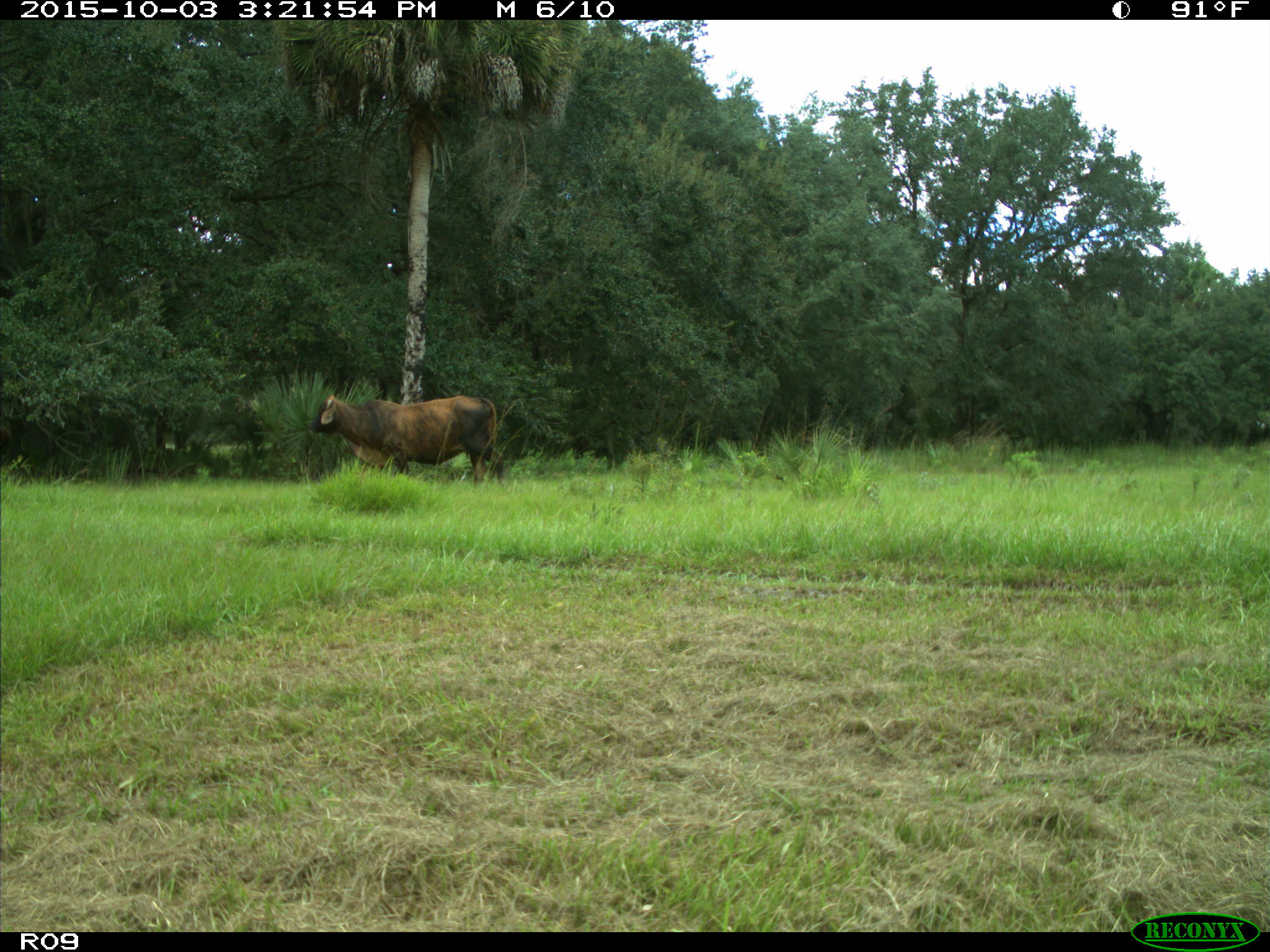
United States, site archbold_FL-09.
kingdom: Animalia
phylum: Chordata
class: Mammalia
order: Artiodactyla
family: Bovidae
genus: Bos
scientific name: Bos taurus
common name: domestic cow